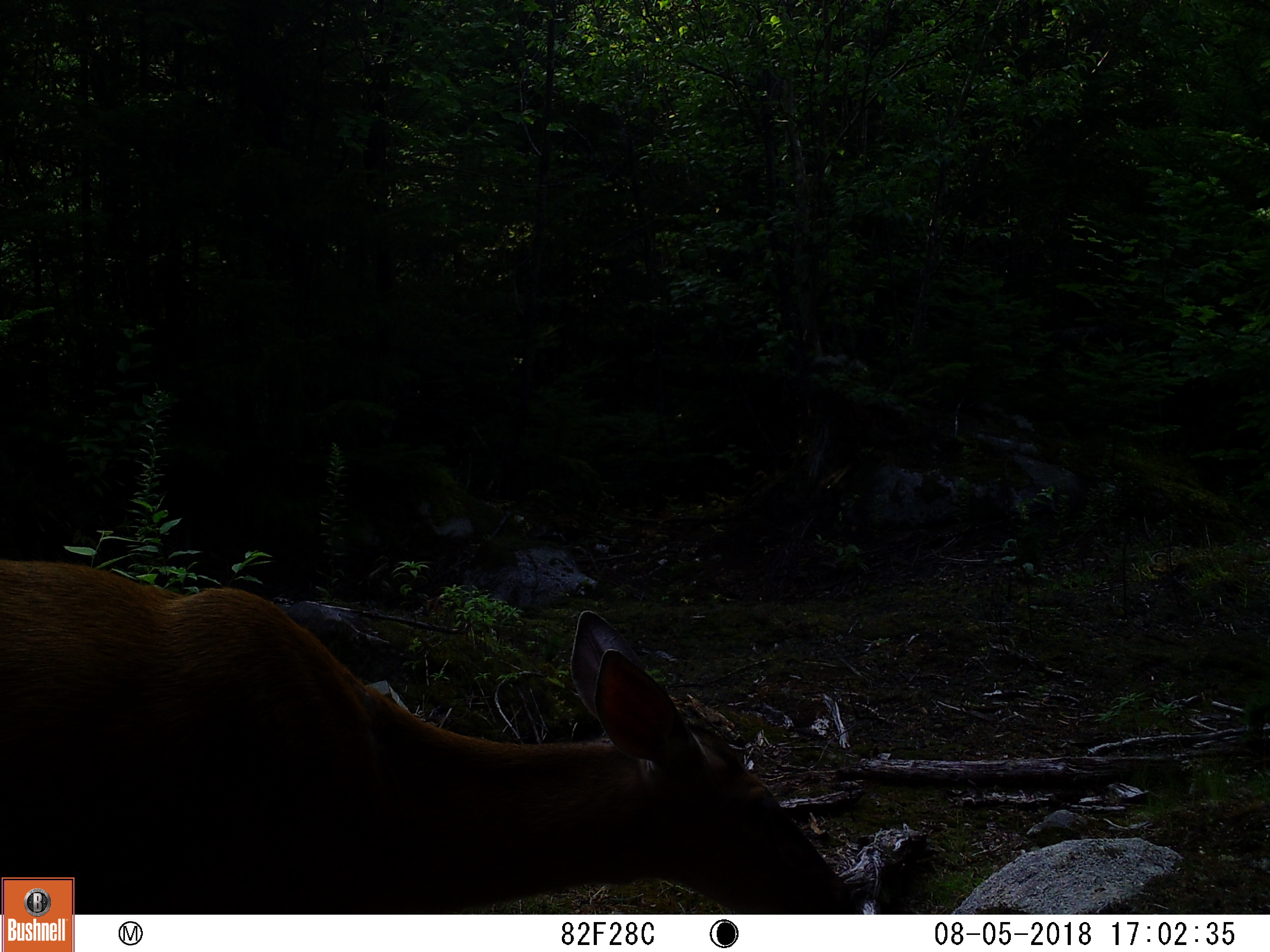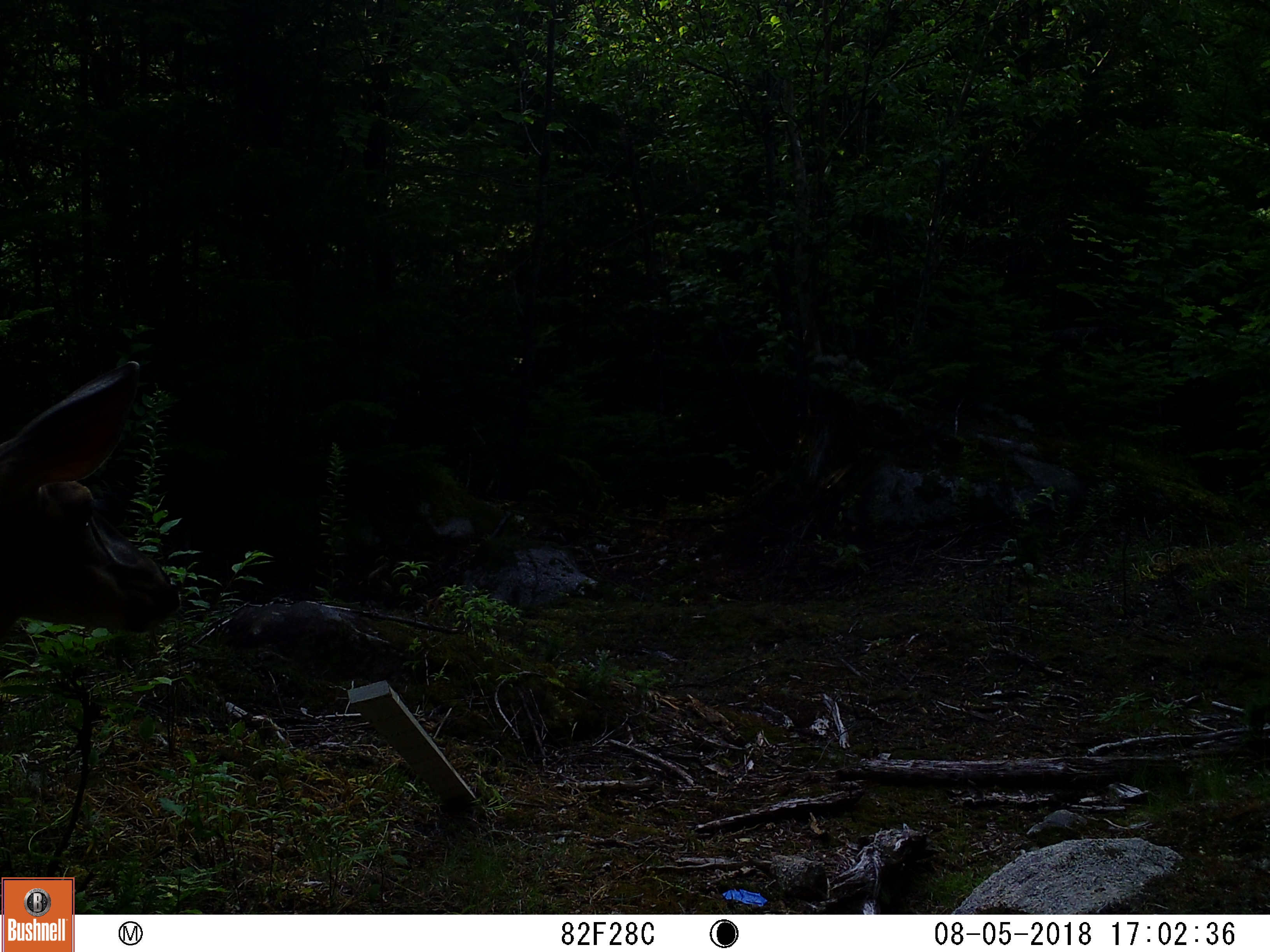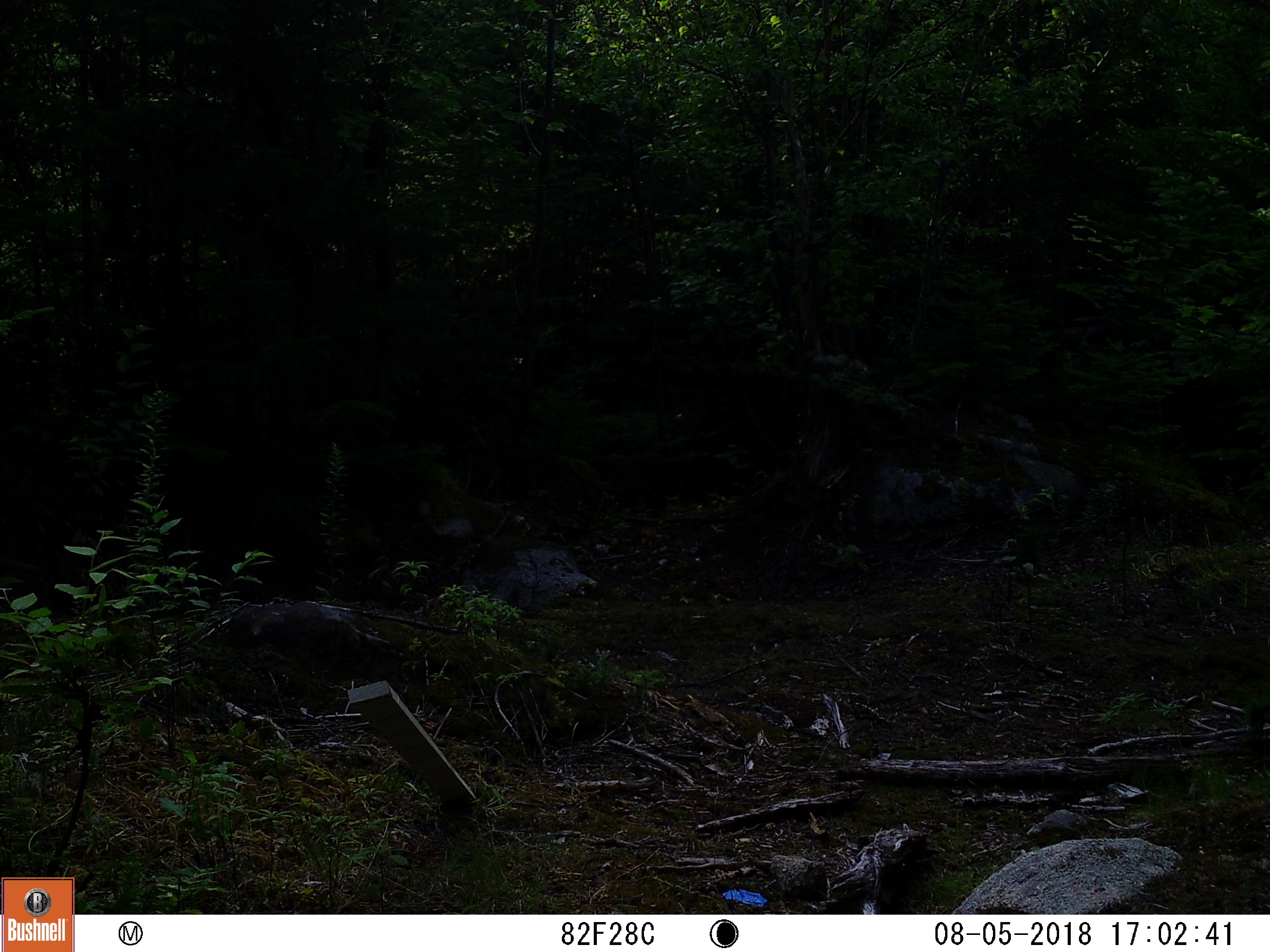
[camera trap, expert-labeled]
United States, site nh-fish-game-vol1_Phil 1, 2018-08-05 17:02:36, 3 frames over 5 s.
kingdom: Animalia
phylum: Chordata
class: Mammalia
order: Artiodactyla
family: Cervidae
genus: Odocoileus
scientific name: Odocoileus virginianus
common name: white-tailed deer